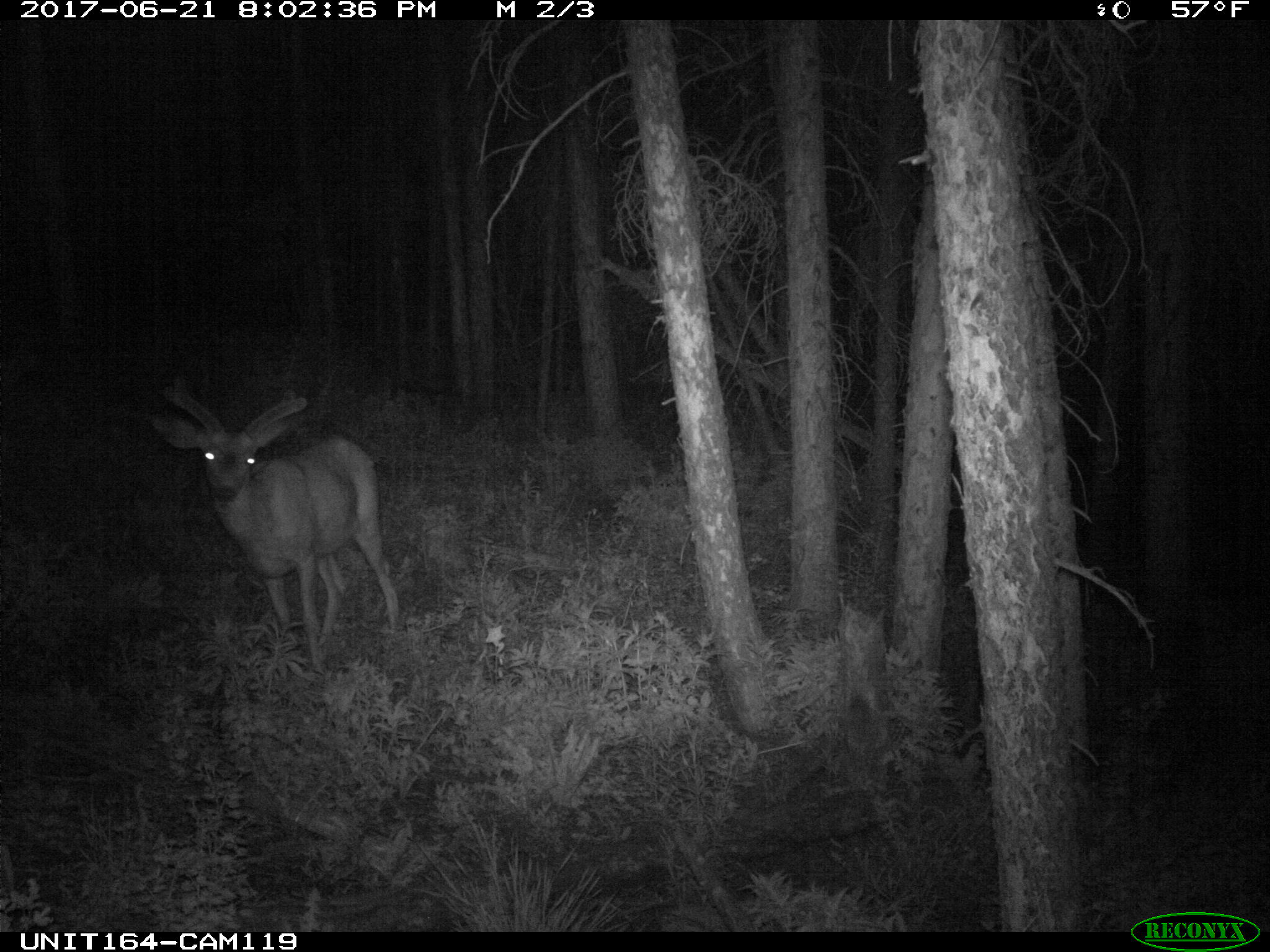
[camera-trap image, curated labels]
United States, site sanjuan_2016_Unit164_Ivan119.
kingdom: Animalia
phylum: Chordata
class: Mammalia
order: Artiodactyla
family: Cervidae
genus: Odocoileus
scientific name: Odocoileus hemionus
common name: mule deer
Odocoileus hemionus (mule deer).